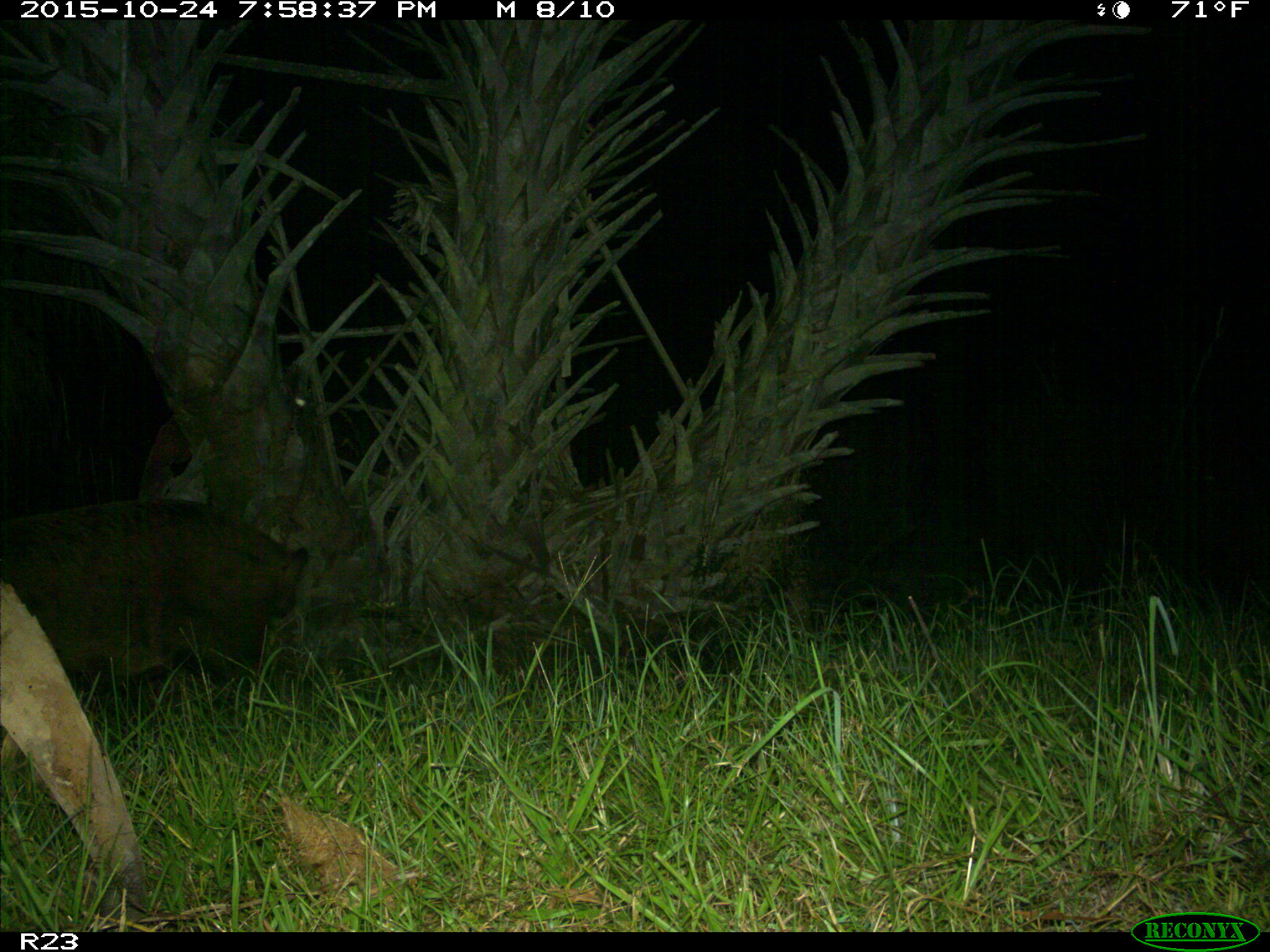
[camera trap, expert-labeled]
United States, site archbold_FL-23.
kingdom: Animalia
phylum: Chordata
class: Mammalia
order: Artiodactyla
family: Suidae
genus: Sus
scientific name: Sus scrofa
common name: wild boar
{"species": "Sus scrofa (wild boar)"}